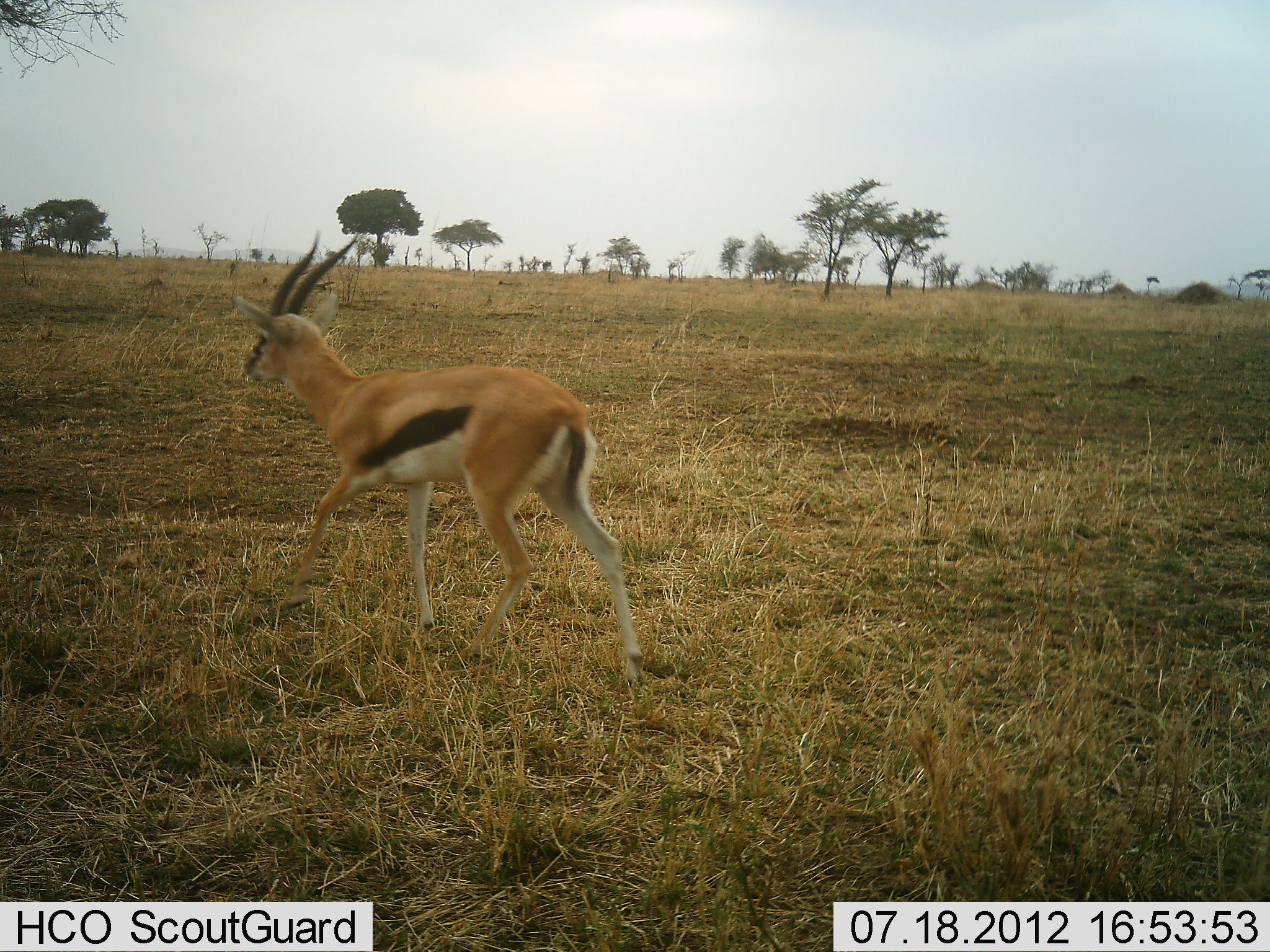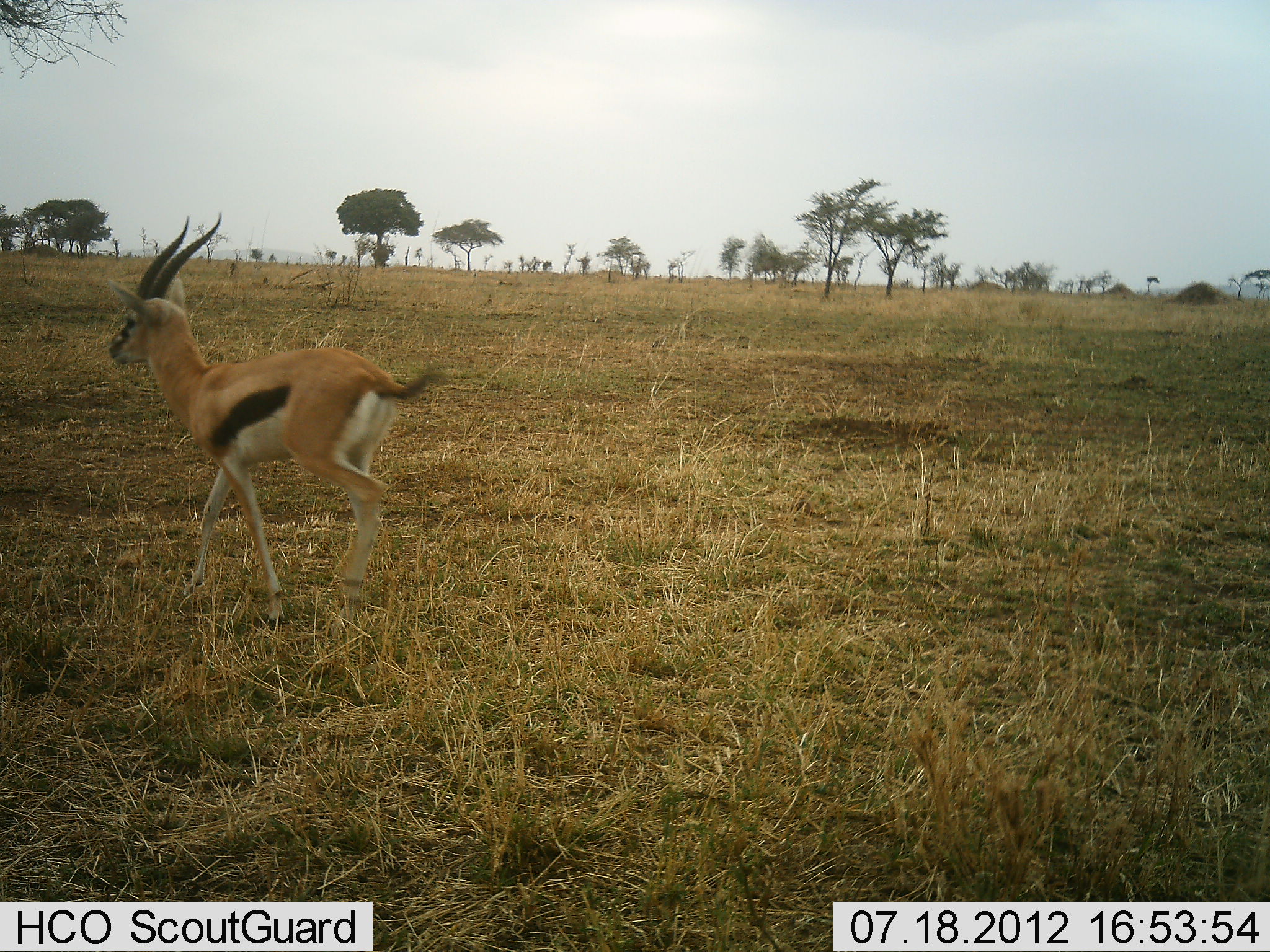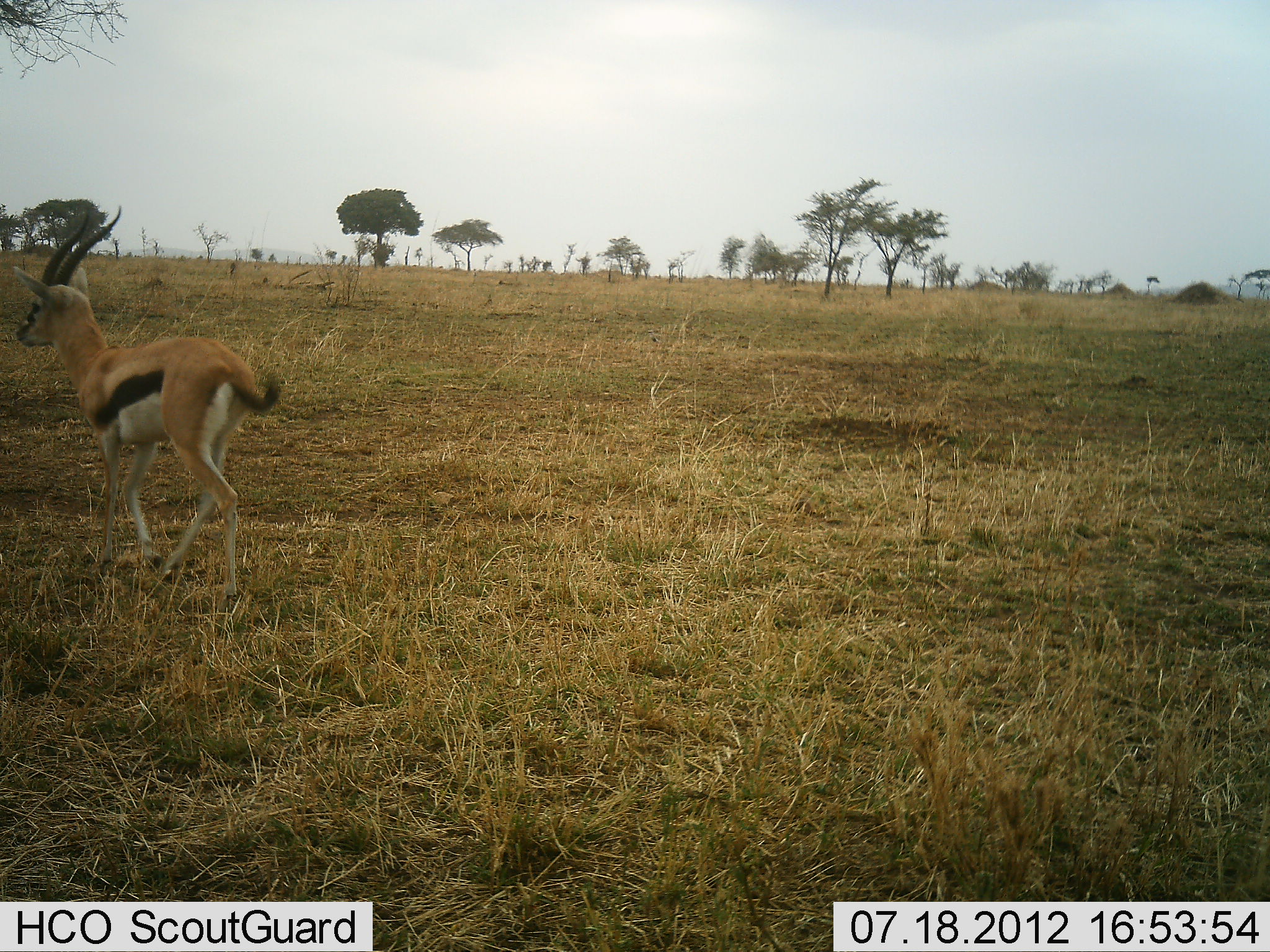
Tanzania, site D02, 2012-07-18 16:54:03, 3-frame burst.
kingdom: Animalia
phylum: Chordata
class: Mammalia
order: Artiodactyla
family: Bovidae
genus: Eudorcas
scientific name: Eudorcas thomsonii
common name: thomson's gazelle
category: gazellethomsons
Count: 1.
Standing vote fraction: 0%.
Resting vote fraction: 0%.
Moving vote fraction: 100%.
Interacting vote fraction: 0%.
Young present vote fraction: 0%.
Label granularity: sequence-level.